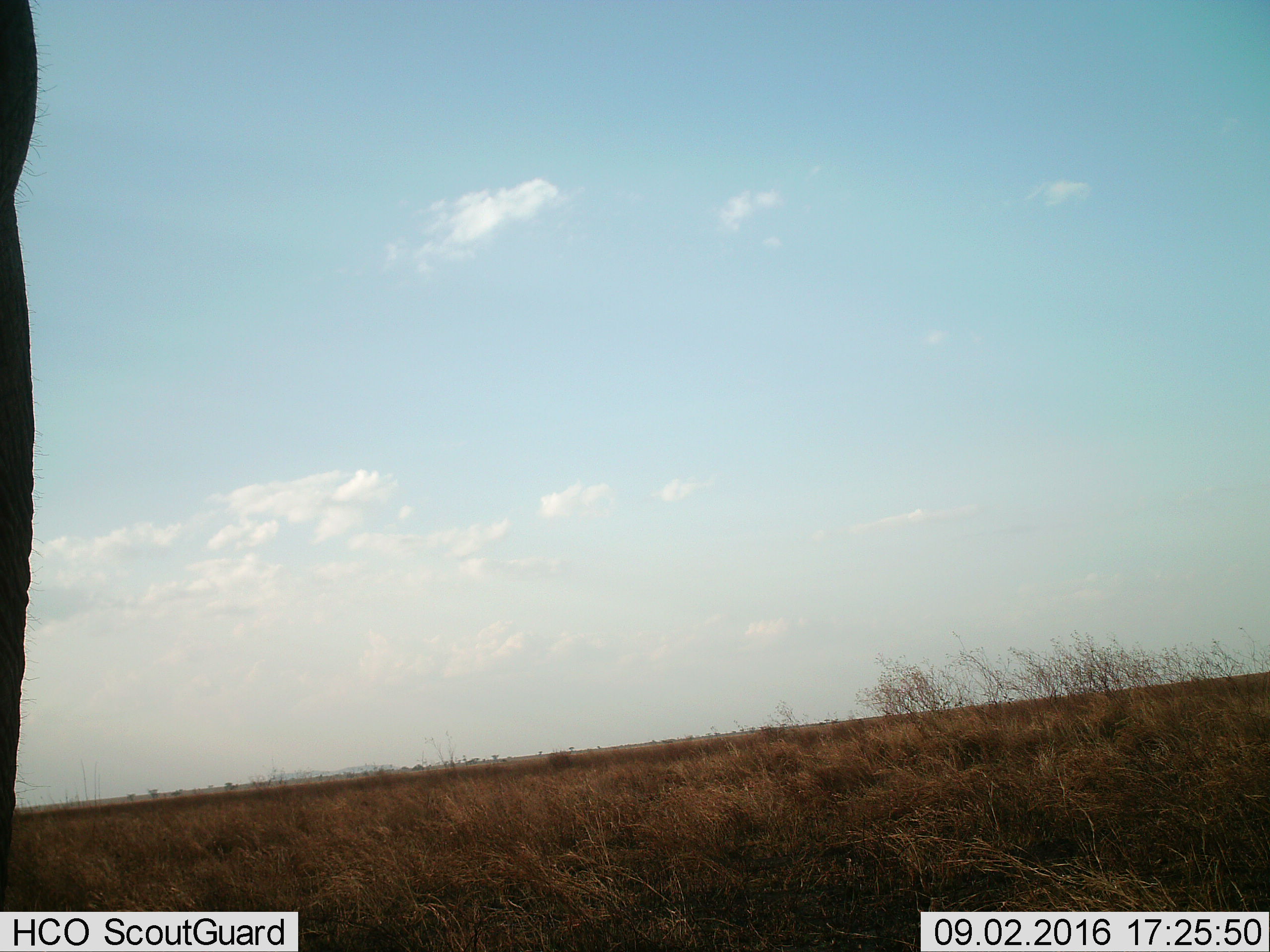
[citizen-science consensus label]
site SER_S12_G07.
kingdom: Animalia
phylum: Chordata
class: Mammalia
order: Proboscidea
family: Elephantidae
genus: Loxodonta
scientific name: Loxodonta africana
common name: african bush elephant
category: elephant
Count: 1.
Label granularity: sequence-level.